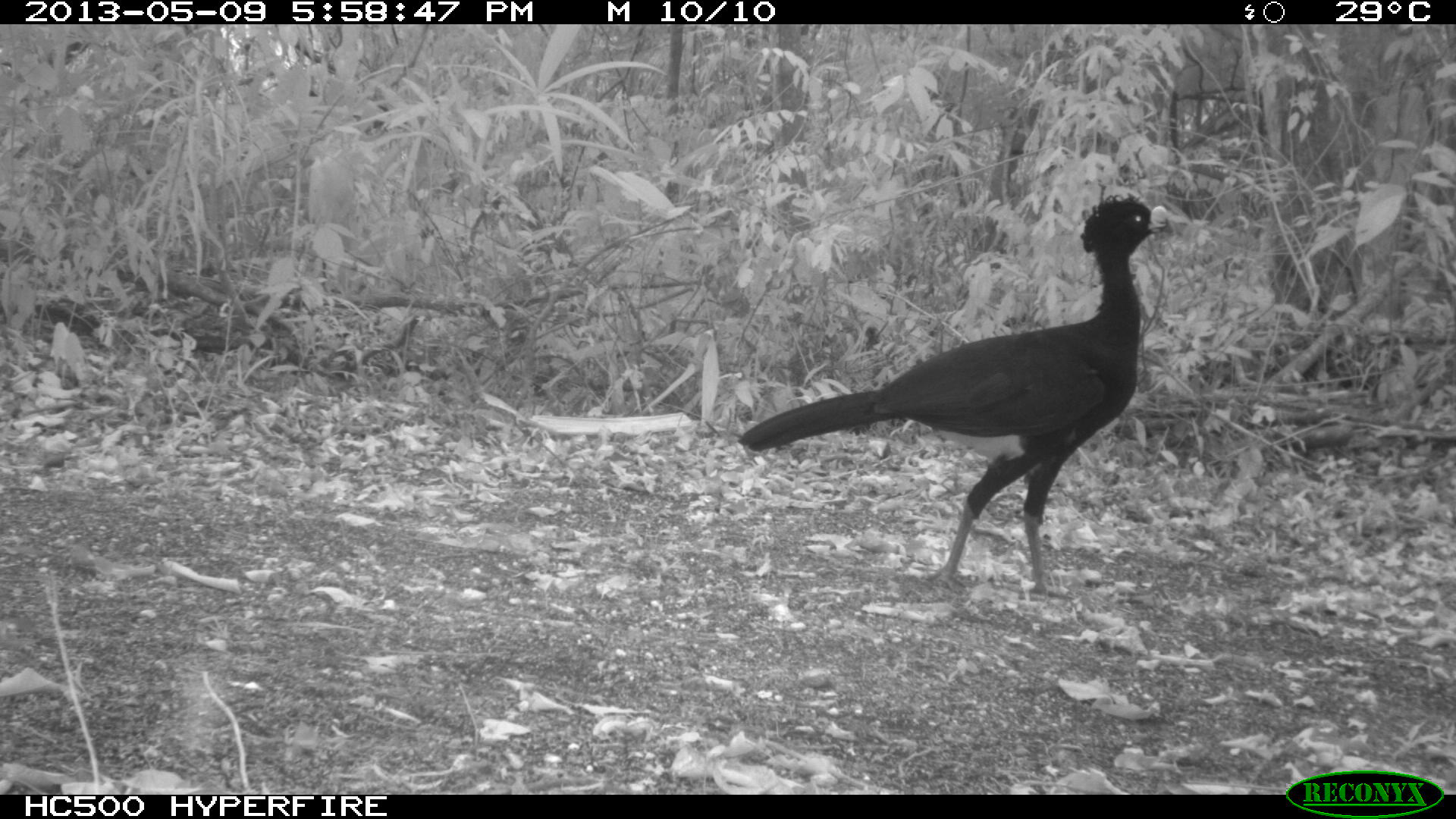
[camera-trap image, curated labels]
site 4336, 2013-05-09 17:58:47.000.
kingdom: Animalia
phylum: Chordata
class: Aves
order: Galliformes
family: Cracidae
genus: Crax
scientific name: Crax rubra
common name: great curassow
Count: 1.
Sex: male.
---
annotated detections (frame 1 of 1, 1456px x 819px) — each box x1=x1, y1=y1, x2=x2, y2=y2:
crax rubra: x1=736, y1=189, x2=1175, y2=600